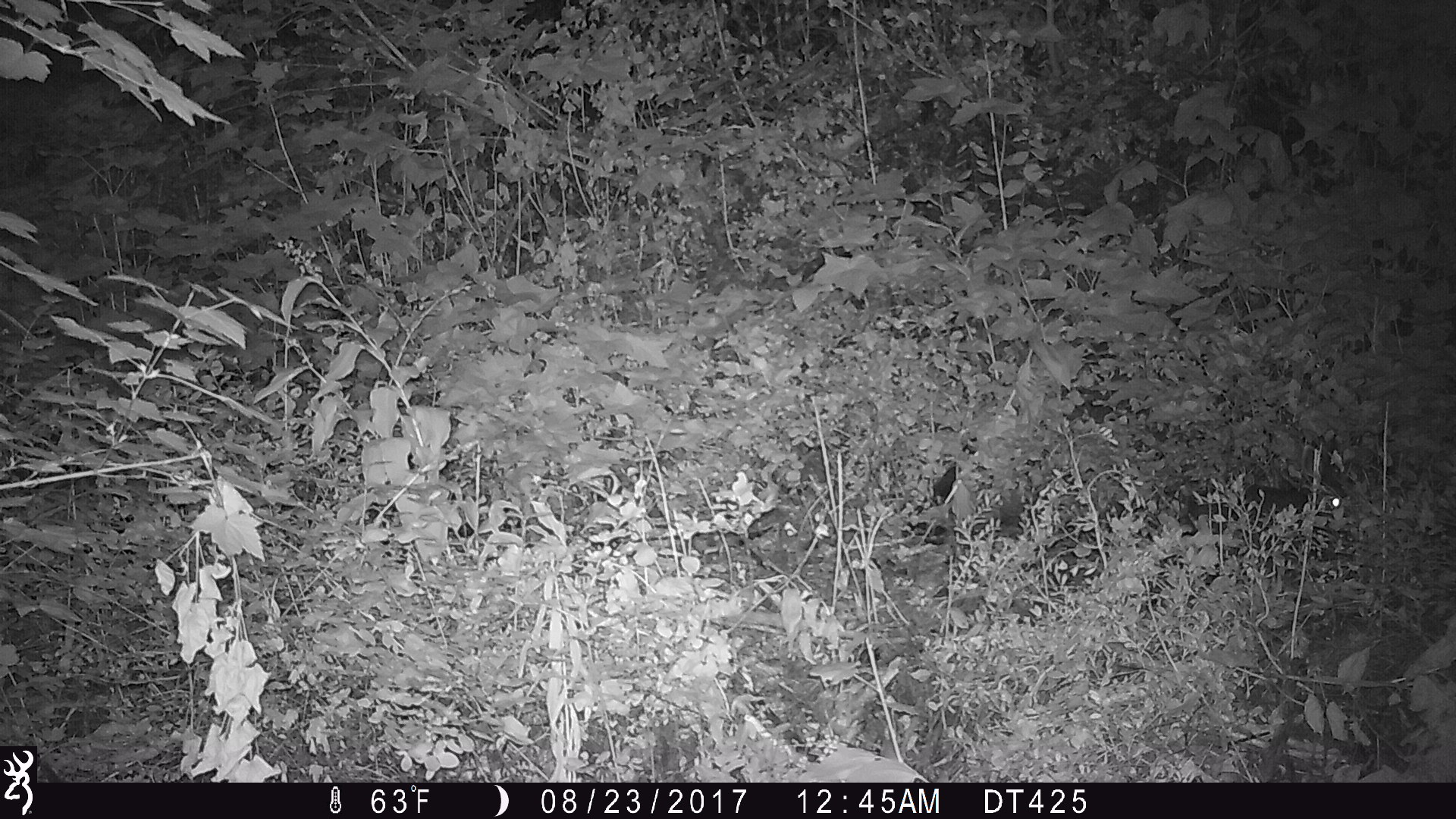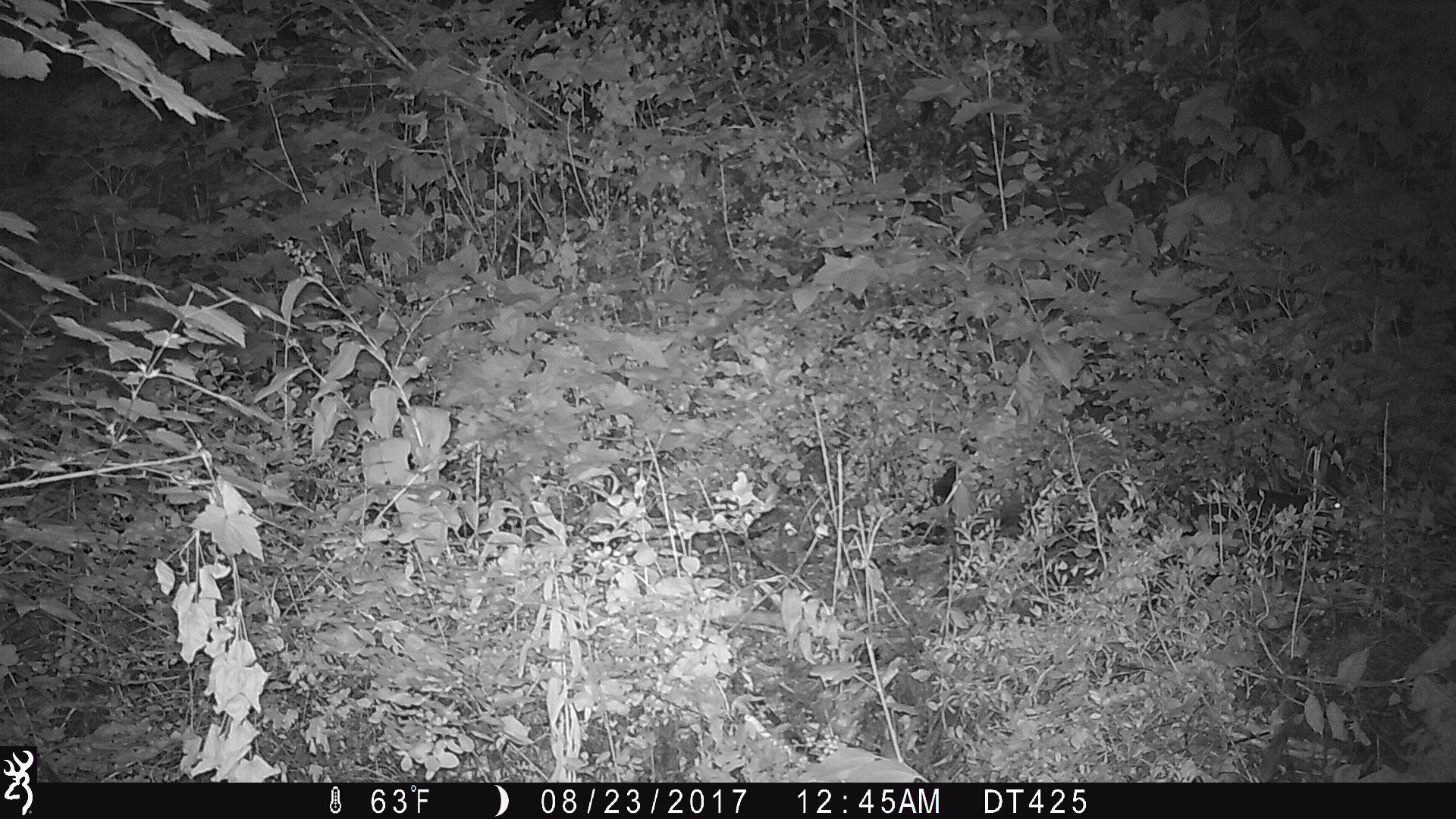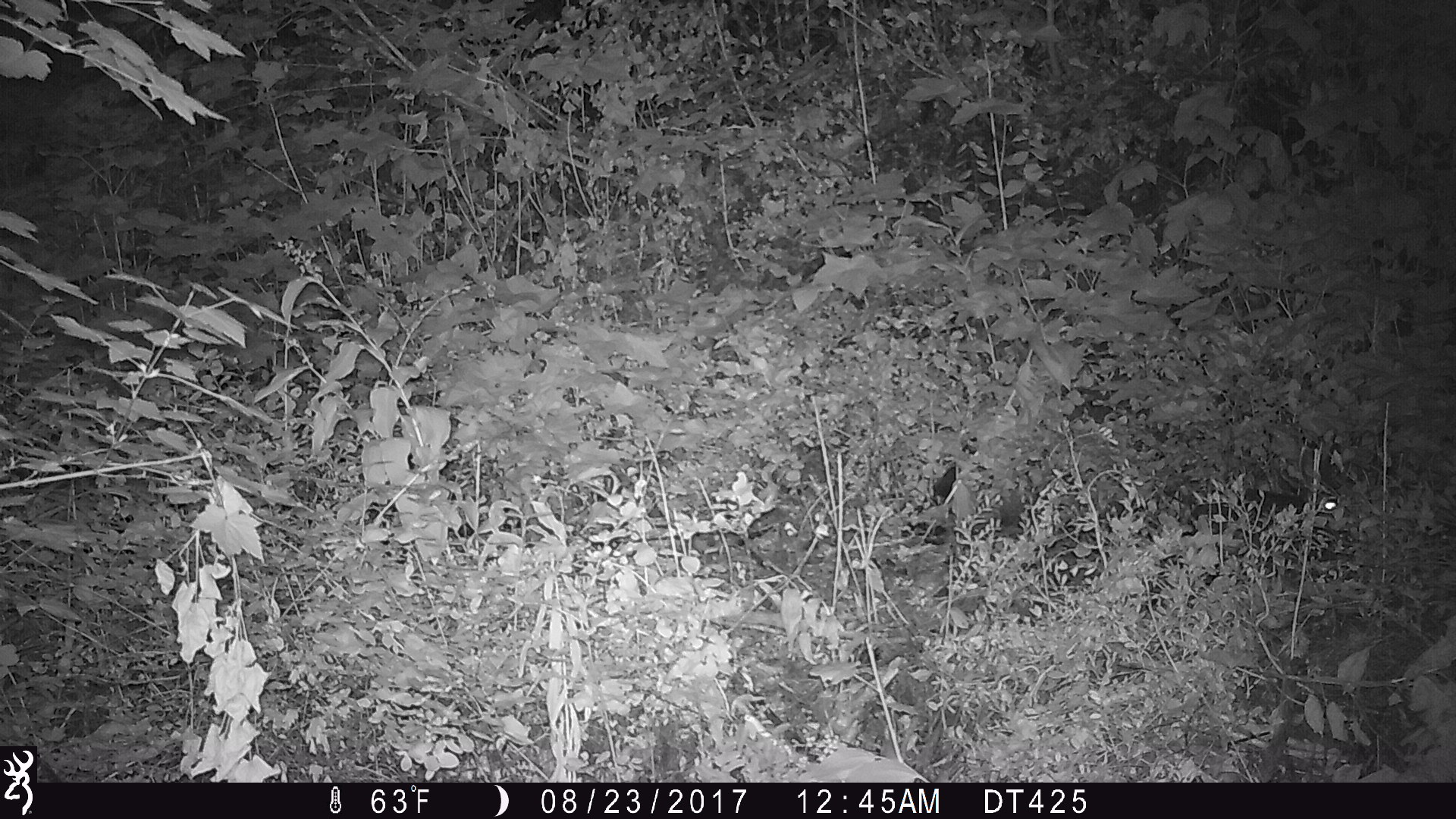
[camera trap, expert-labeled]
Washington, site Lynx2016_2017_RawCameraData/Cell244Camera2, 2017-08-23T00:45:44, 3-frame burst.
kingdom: Animalia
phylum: Chordata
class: Mammalia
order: Lagomorpha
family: Leporidae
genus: Lepus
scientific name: Lepus americanus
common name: snowshoe hare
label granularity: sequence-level